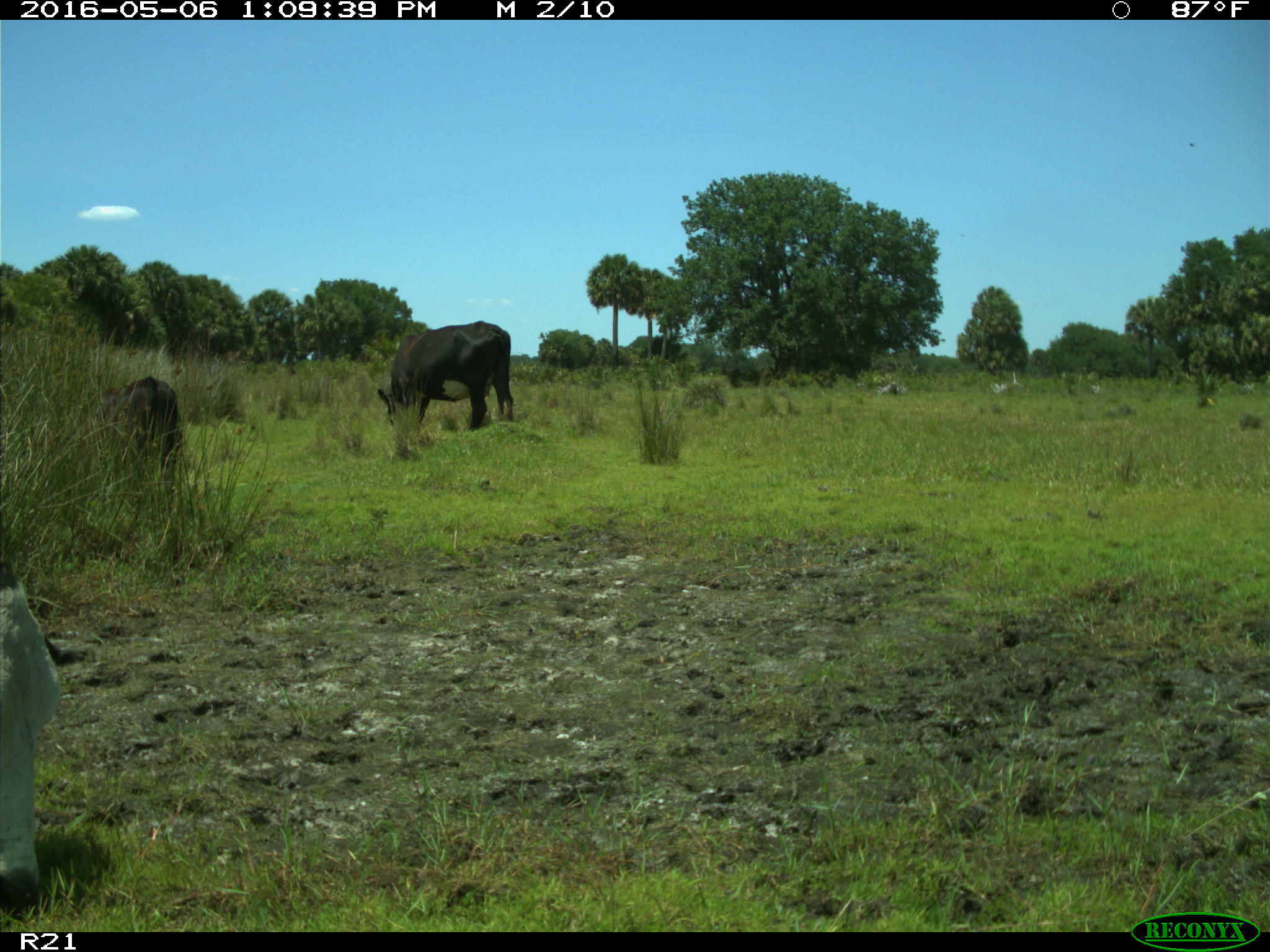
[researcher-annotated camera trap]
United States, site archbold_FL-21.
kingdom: Animalia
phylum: Chordata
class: Mammalia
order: Artiodactyla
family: Bovidae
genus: Bos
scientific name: Bos taurus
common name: domestic cow